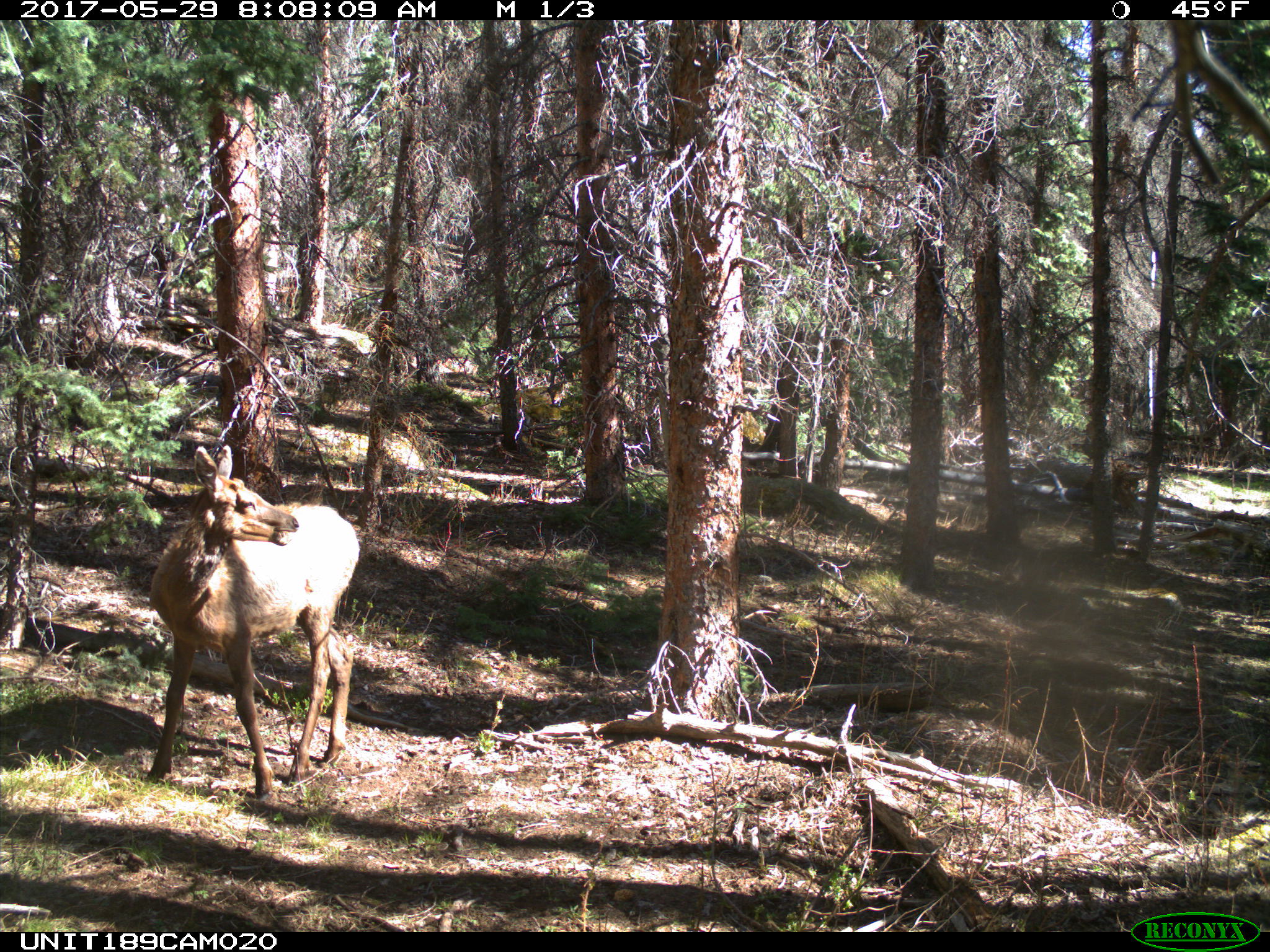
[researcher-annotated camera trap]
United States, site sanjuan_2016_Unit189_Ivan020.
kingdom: Animalia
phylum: Chordata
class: Mammalia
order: Artiodactyla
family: Cervidae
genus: Cervus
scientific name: Cervus elaphus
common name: red deer